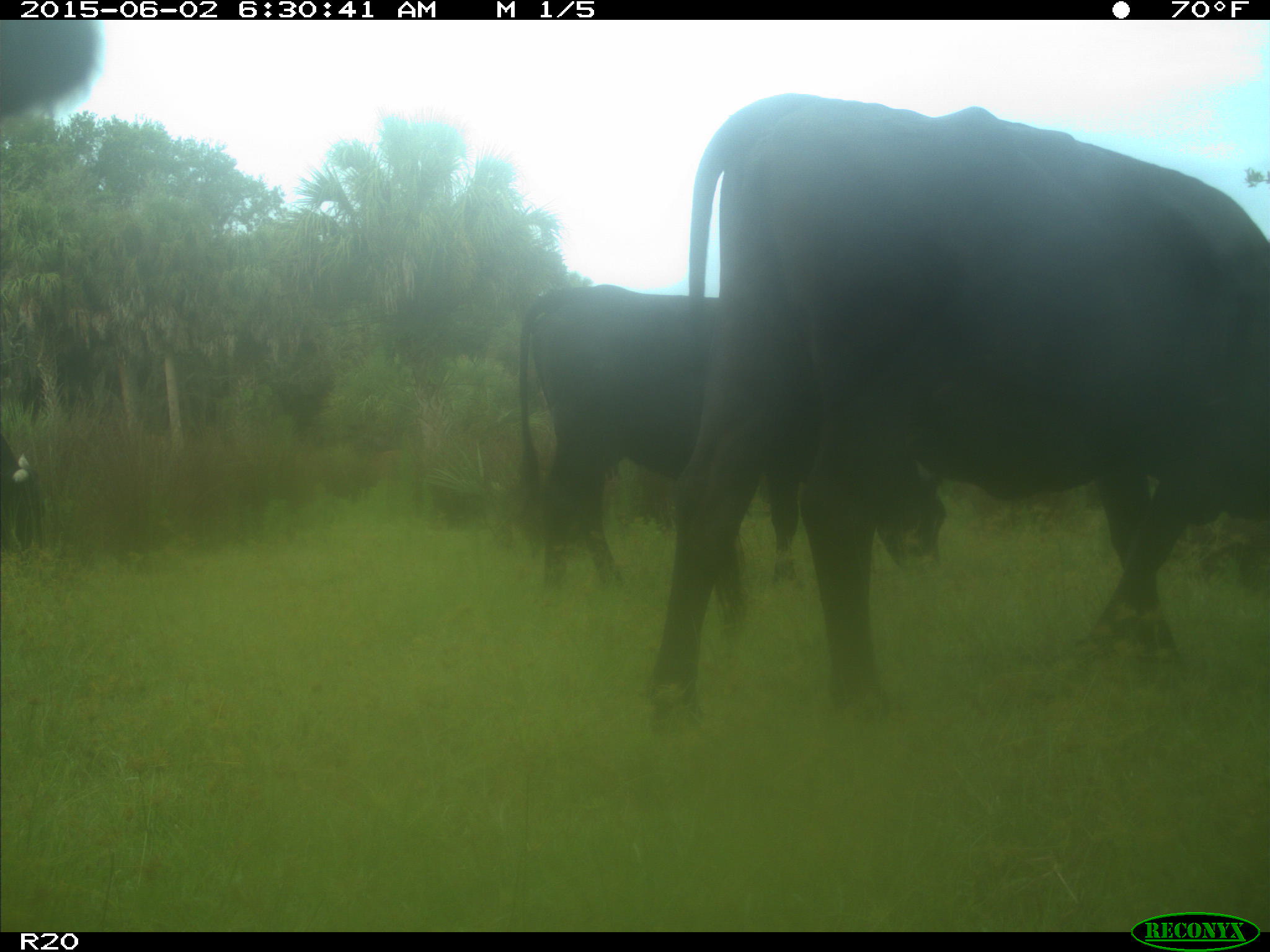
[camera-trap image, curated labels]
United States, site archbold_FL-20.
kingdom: Animalia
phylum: Chordata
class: Mammalia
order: Artiodactyla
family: Bovidae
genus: Bos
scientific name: Bos taurus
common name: domestic cow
Bos taurus (domestic cow).